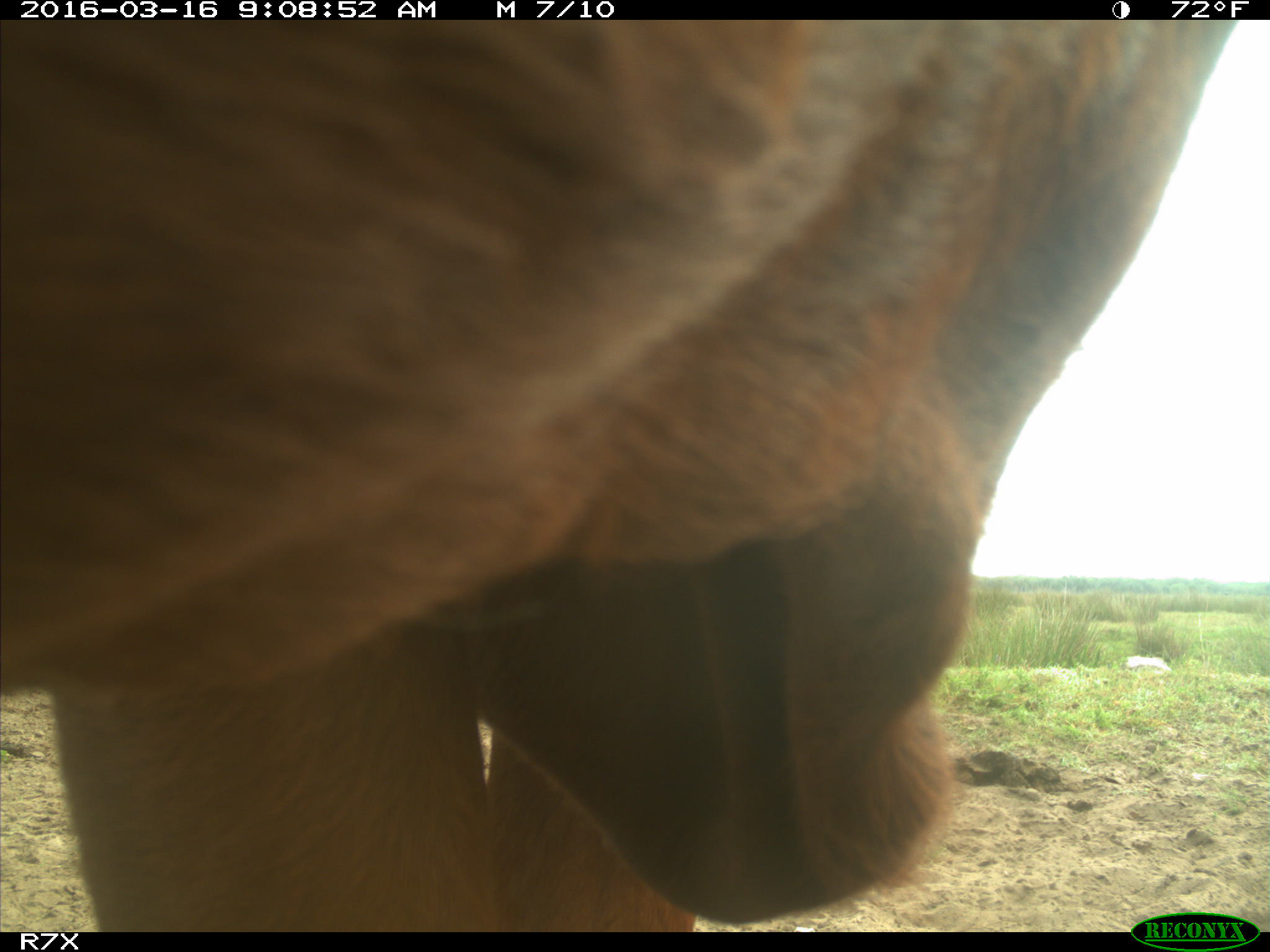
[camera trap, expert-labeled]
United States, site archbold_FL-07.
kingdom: Animalia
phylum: Chordata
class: Mammalia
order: Artiodactyla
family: Bovidae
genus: Bos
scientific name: Bos taurus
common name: domestic cow